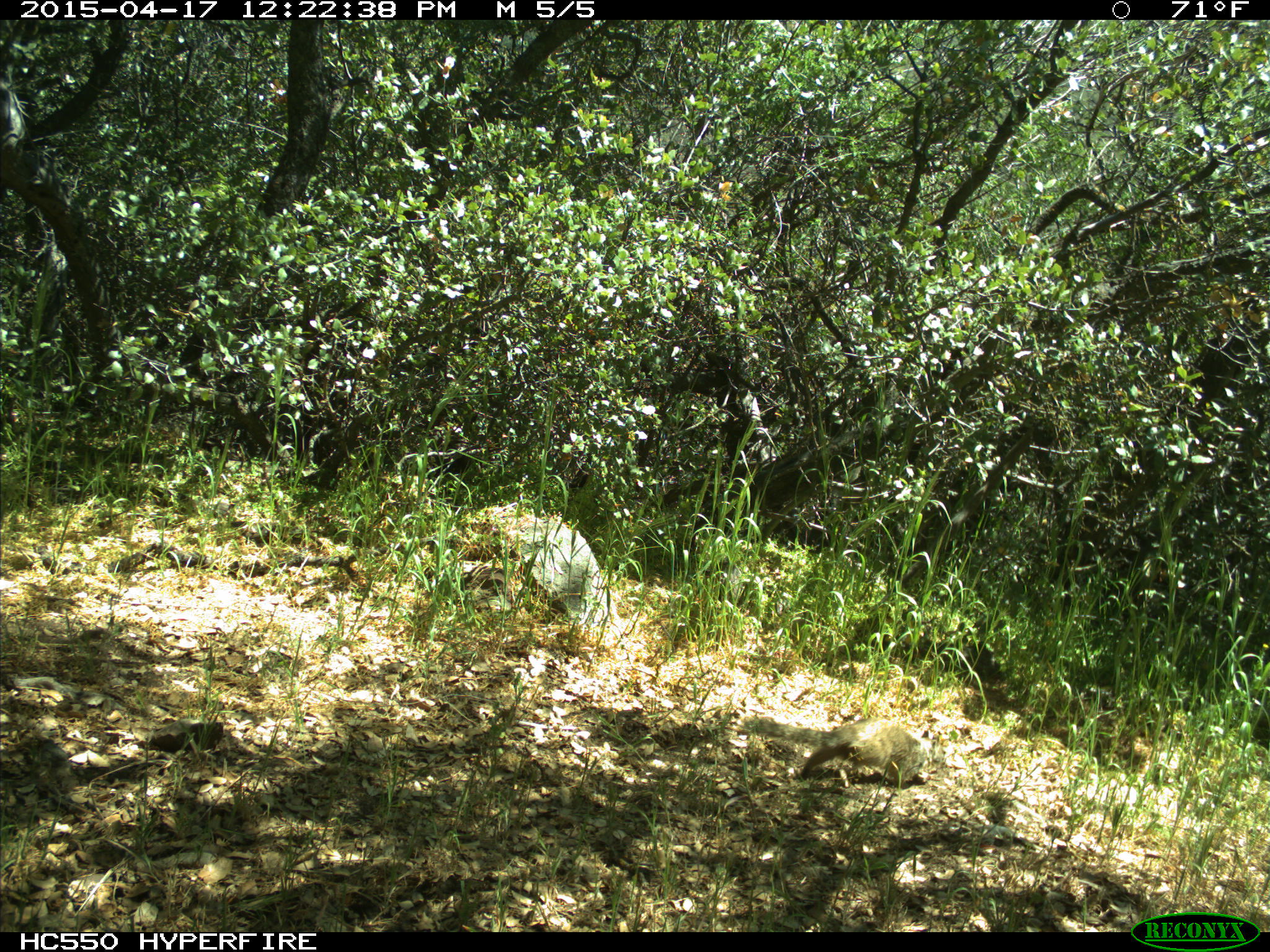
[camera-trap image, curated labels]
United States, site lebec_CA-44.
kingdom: Animalia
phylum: Chordata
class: Mammalia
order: Rodentia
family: Sciuridae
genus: Otospermophilus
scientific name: Otospermophilus beecheyi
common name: california ground squirrel